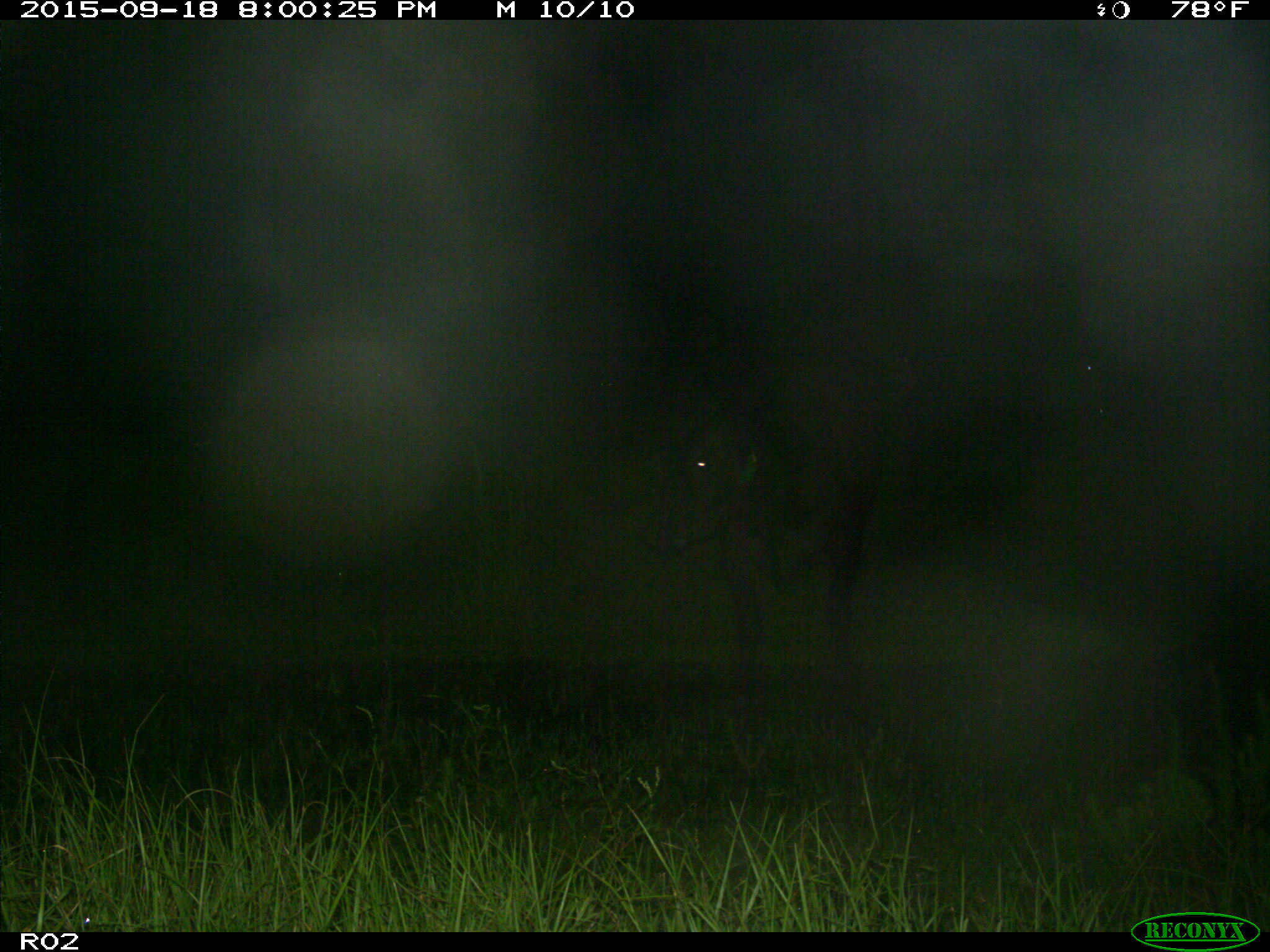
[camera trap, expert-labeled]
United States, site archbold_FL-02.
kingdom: Animalia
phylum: Chordata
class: Mammalia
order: Artiodactyla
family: Bovidae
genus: Bos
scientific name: Bos taurus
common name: domestic cow